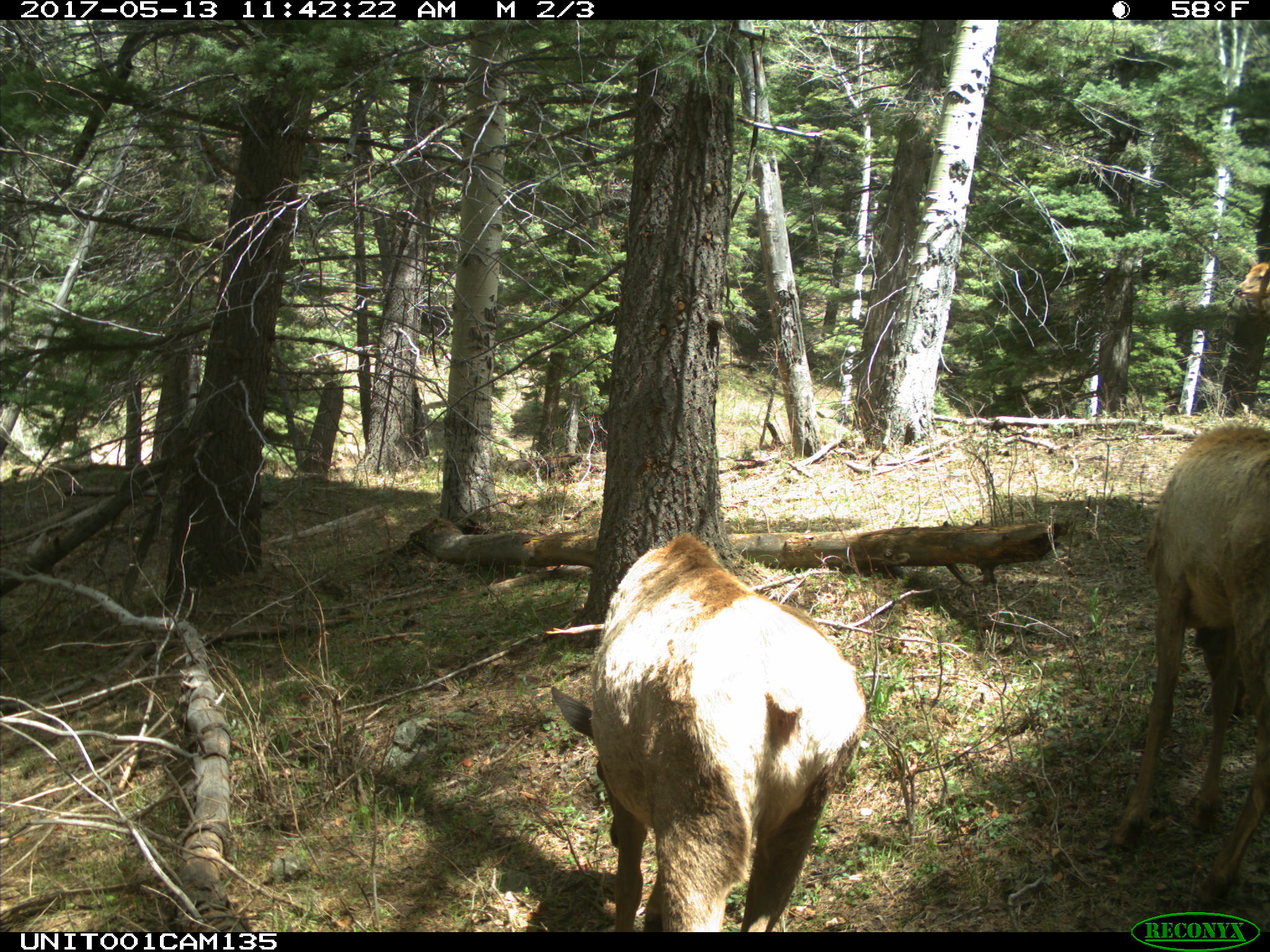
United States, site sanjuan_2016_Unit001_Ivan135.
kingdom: Animalia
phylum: Chordata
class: Mammalia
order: Artiodactyla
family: Cervidae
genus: Cervus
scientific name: Cervus elaphus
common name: red deer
Cervus elaphus (red deer).